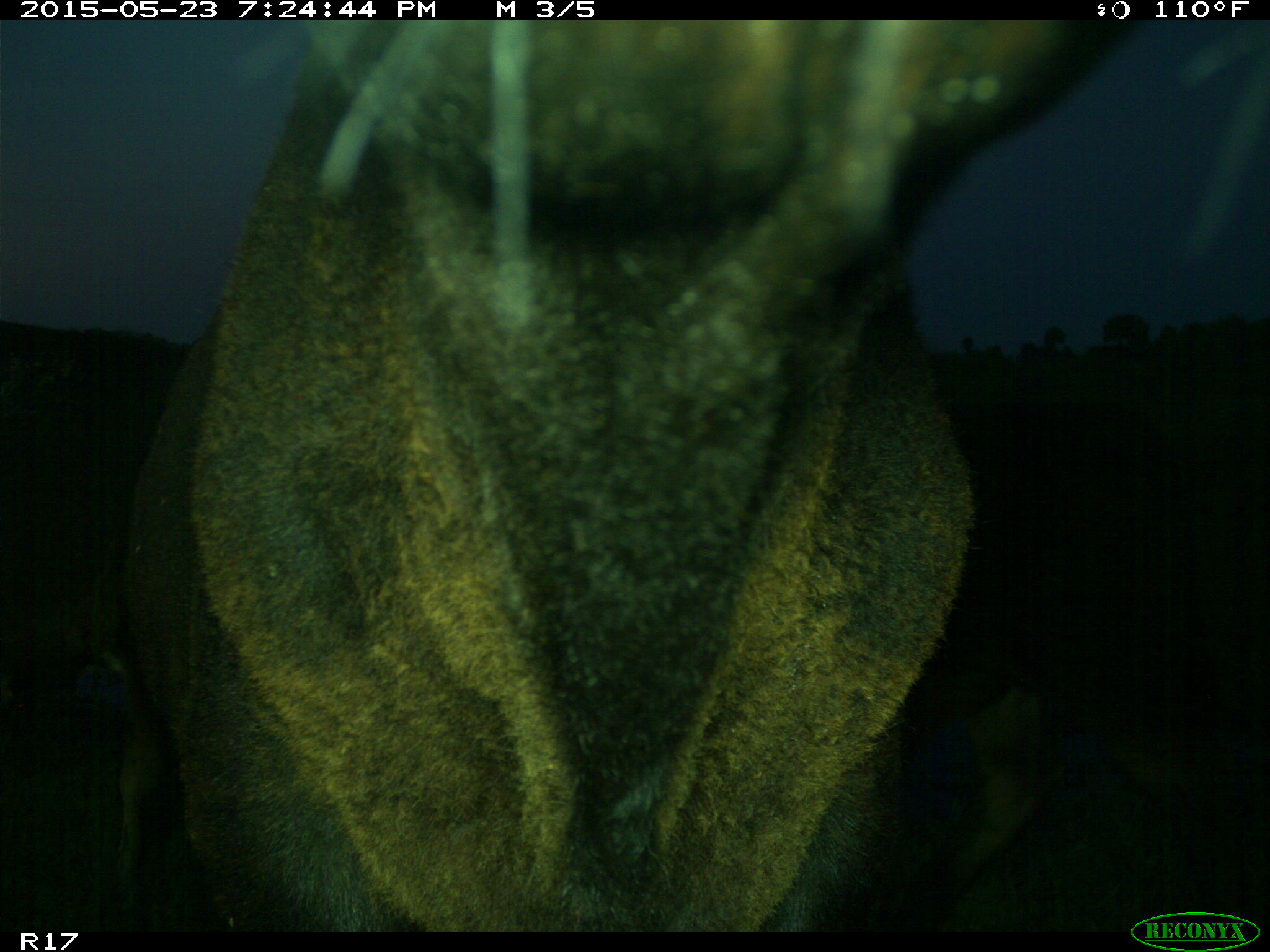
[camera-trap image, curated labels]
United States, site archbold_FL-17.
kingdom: Animalia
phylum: Chordata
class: Mammalia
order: Artiodactyla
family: Bovidae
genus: Bos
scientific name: Bos taurus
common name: domestic cow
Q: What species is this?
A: Bos taurus (domestic cow).